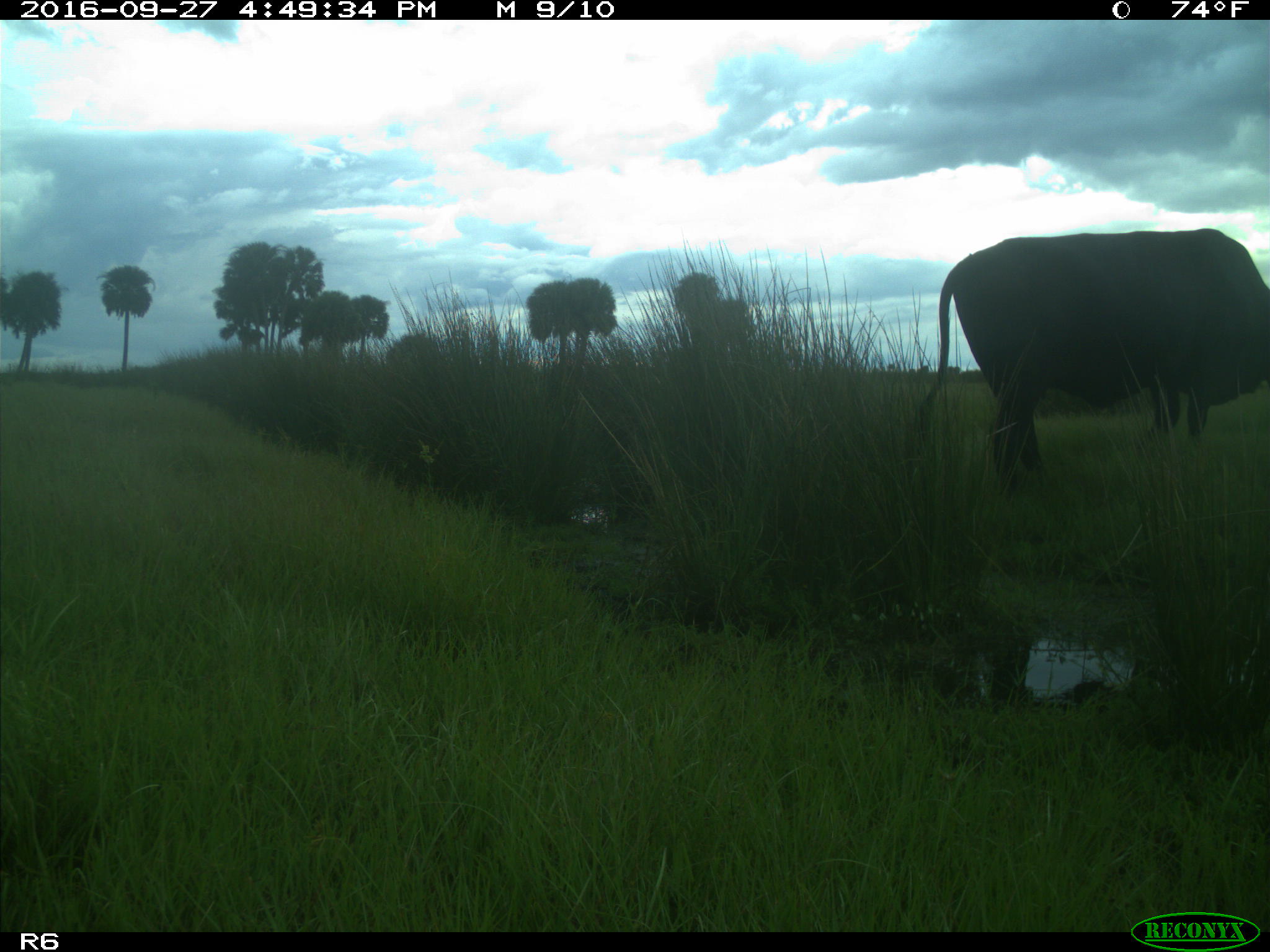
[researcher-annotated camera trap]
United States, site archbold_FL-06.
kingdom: Animalia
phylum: Chordata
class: Mammalia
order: Artiodactyla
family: Bovidae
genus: Bos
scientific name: Bos taurus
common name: domestic cow